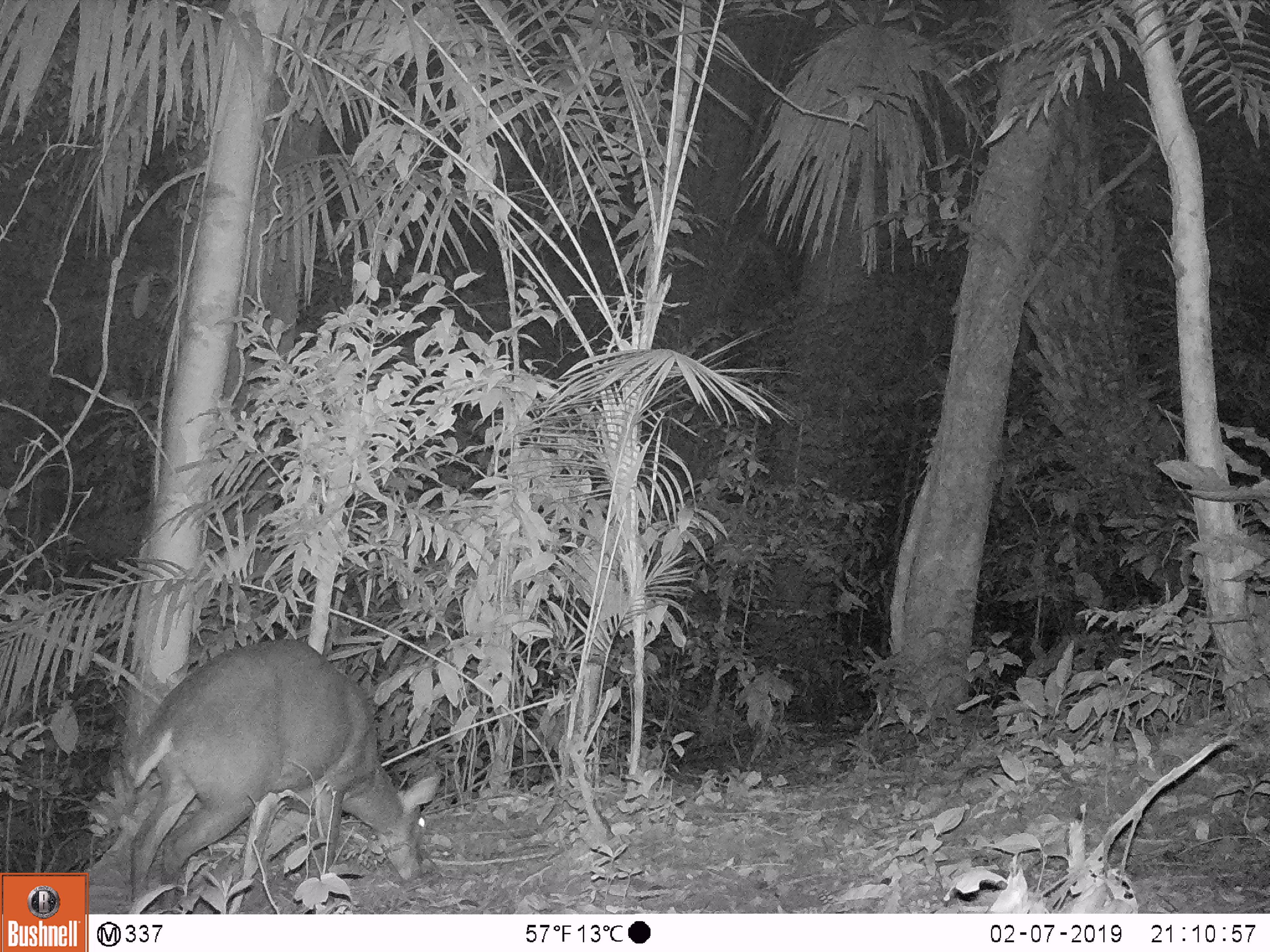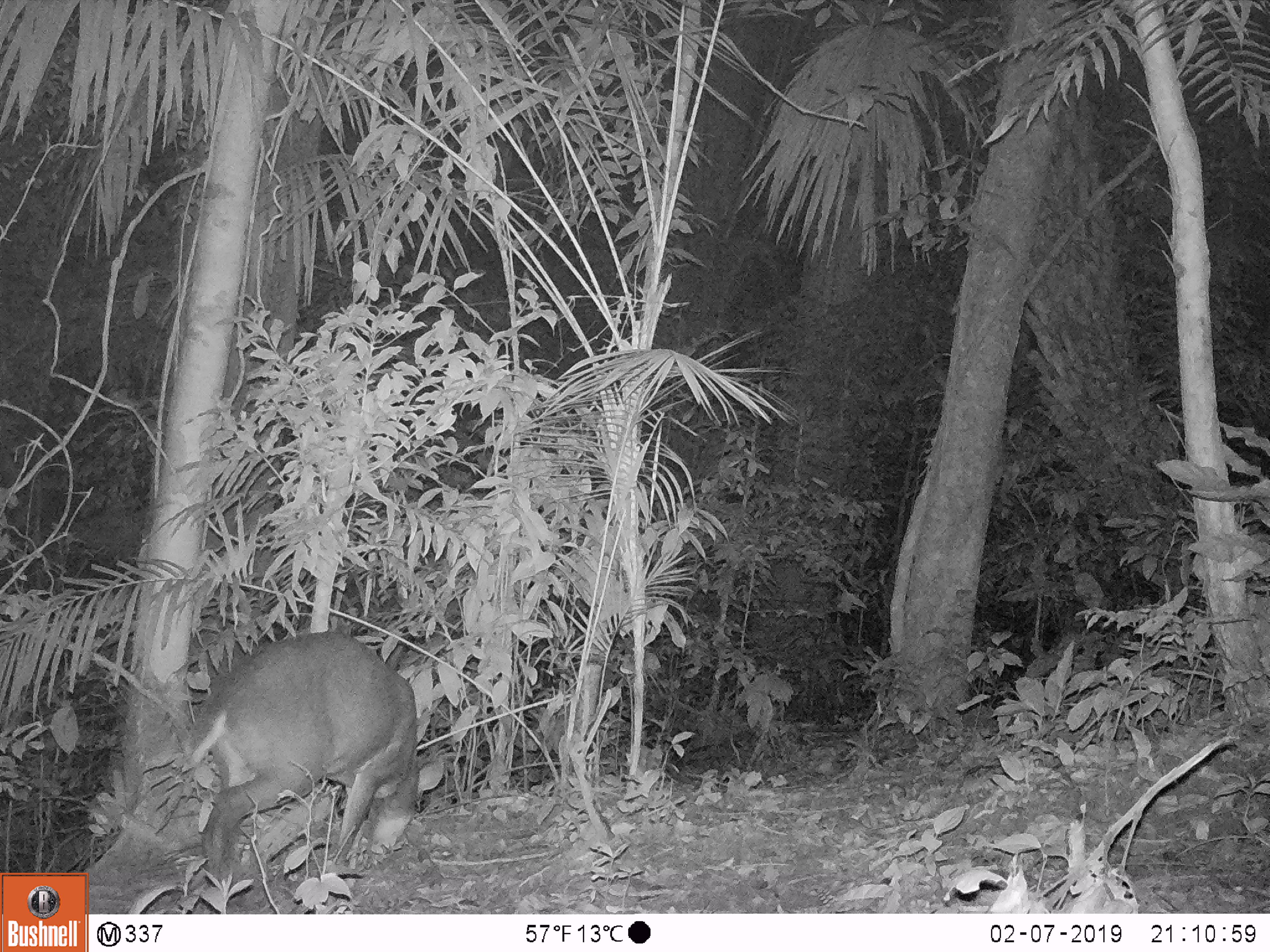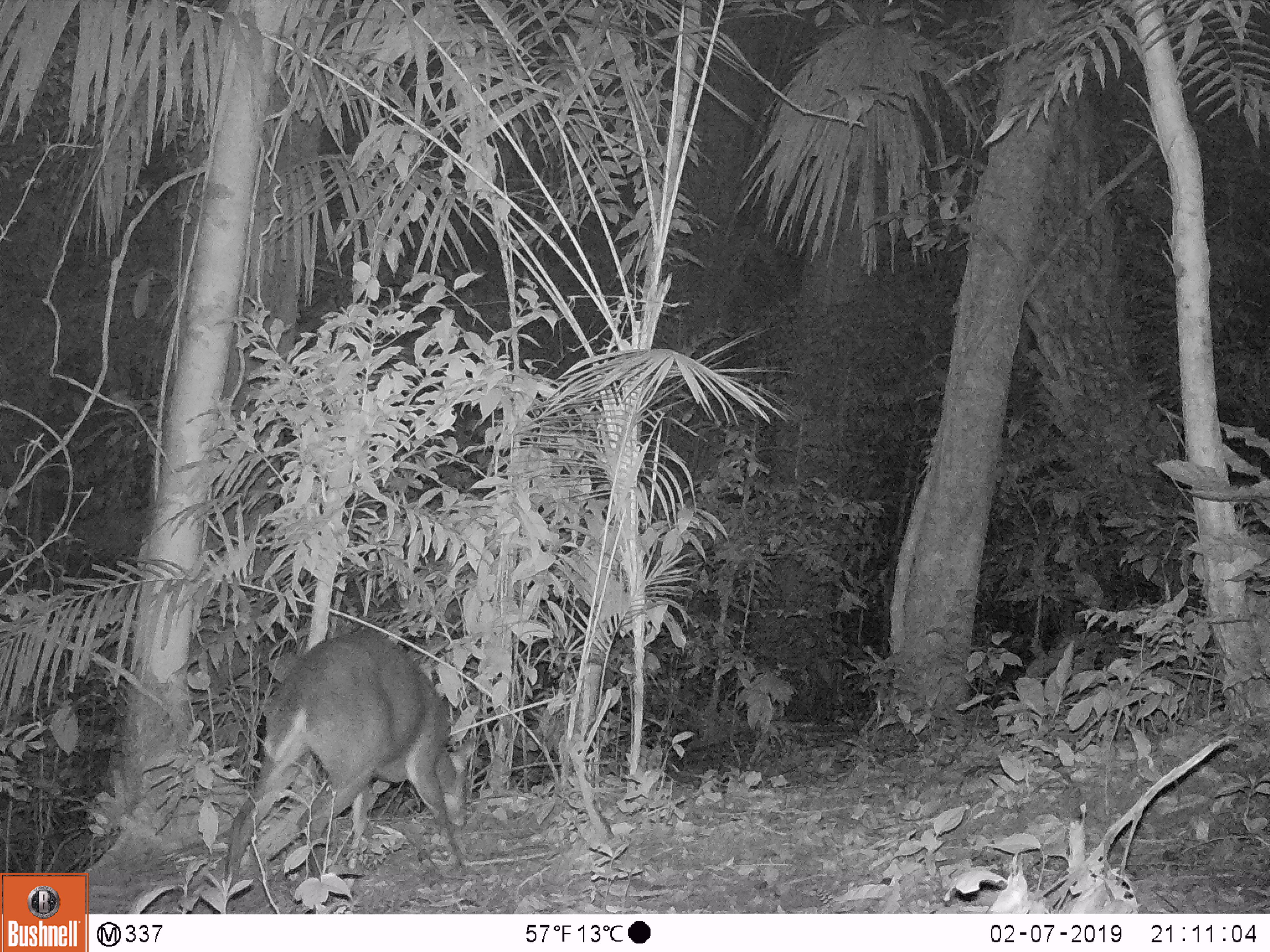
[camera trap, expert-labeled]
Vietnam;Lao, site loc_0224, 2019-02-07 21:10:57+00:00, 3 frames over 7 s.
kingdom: Animalia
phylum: Chordata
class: Mammalia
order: Artiodactyla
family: Cervidae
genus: Muntiacus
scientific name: Muntiacus vuquangensis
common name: large-antlered muntjac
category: large antlered muntjac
Large antlered muntjac (large-antlered muntjac) (Muntiacus vuquangensis). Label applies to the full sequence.